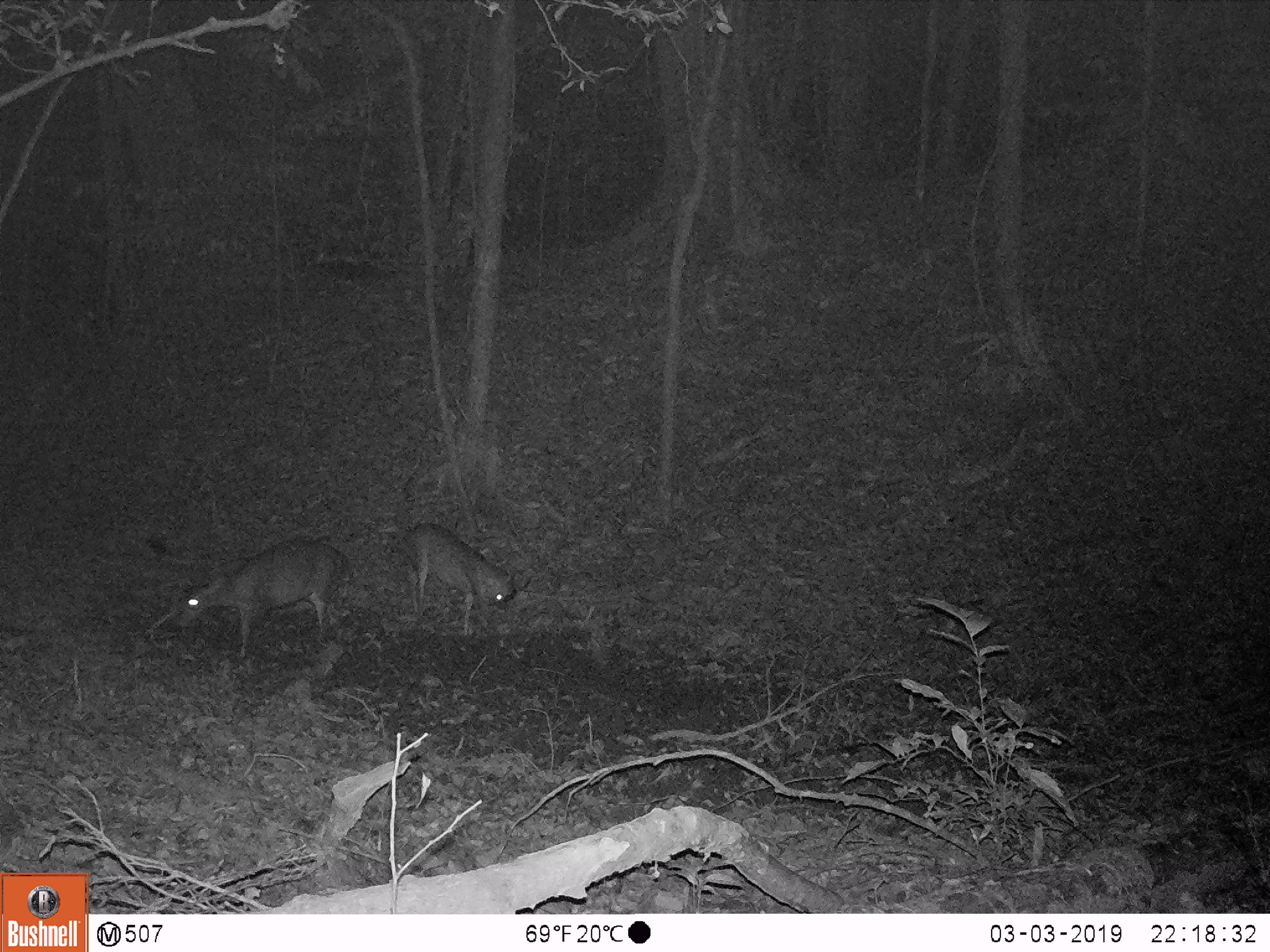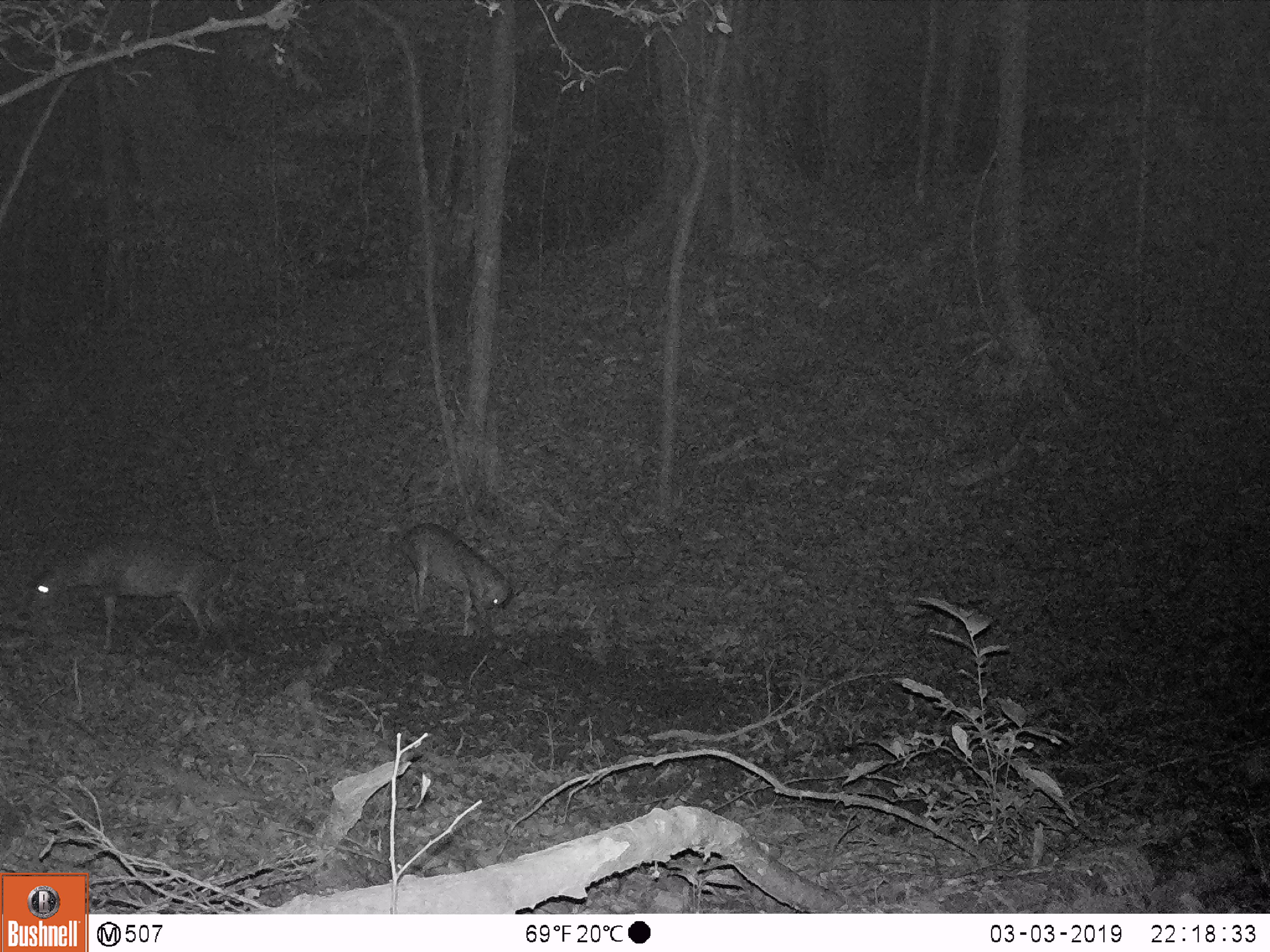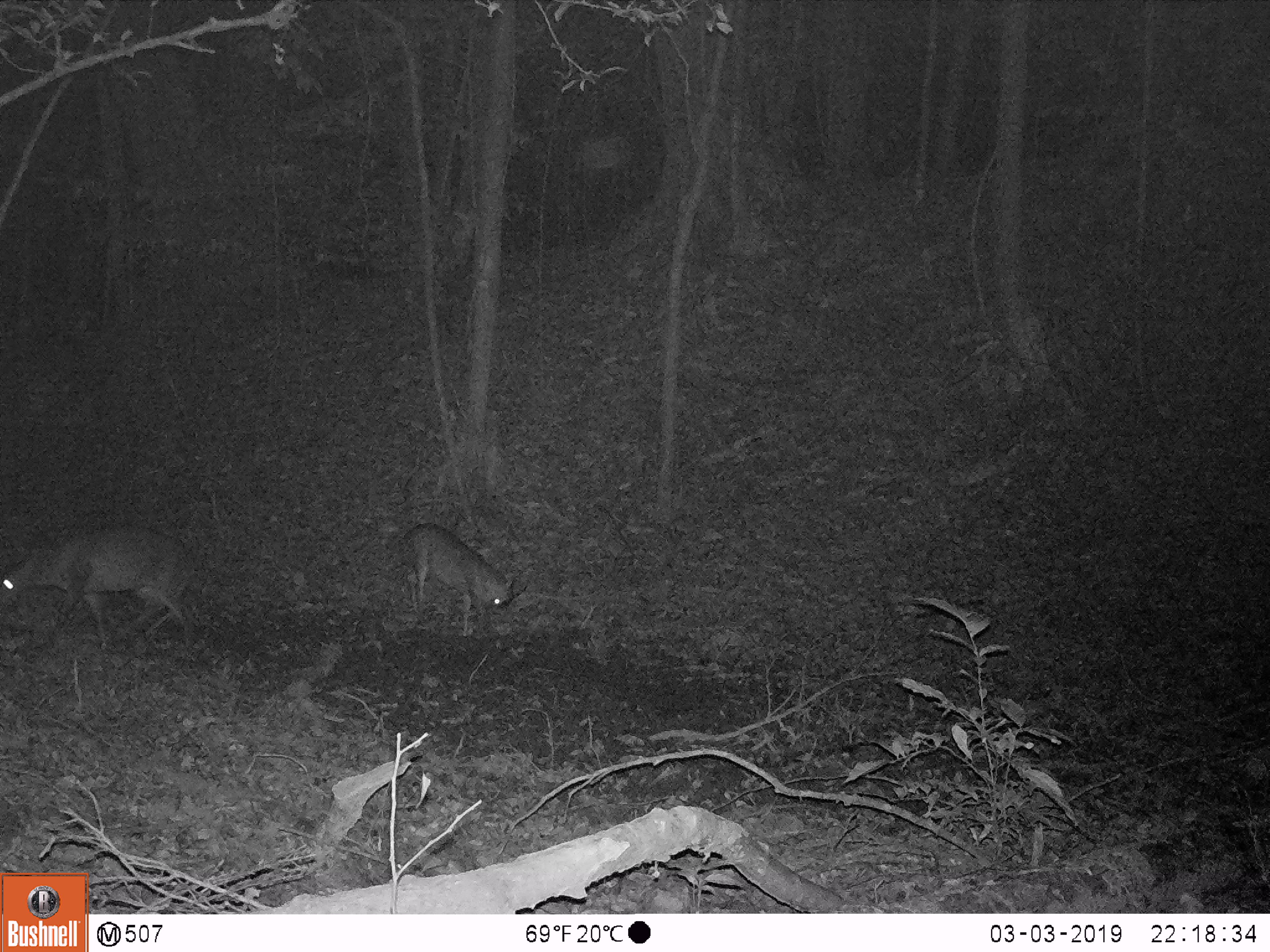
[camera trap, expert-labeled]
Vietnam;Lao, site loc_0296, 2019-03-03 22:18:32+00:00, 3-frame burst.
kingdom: Animalia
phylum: Chordata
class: Mammalia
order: Artiodactyla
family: Cervidae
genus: Muntiacus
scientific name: Muntiacus vuquangensis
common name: large-antlered muntjac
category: large antlered muntjac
Large antlered muntjac (large-antlered muntjac) (Muntiacus vuquangensis). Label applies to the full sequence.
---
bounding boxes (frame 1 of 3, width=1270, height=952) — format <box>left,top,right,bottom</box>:
large antlered muntjac: <box>174,536,350,658</box>; <box>398,521,518,639</box>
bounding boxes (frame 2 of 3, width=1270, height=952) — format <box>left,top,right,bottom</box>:
large antlered muntjac: <box>29,532,232,656</box>; <box>393,521,518,639</box>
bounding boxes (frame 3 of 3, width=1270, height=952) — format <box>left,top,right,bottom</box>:
large antlered muntjac: <box>0,524,196,651</box>; <box>403,521,520,637</box>